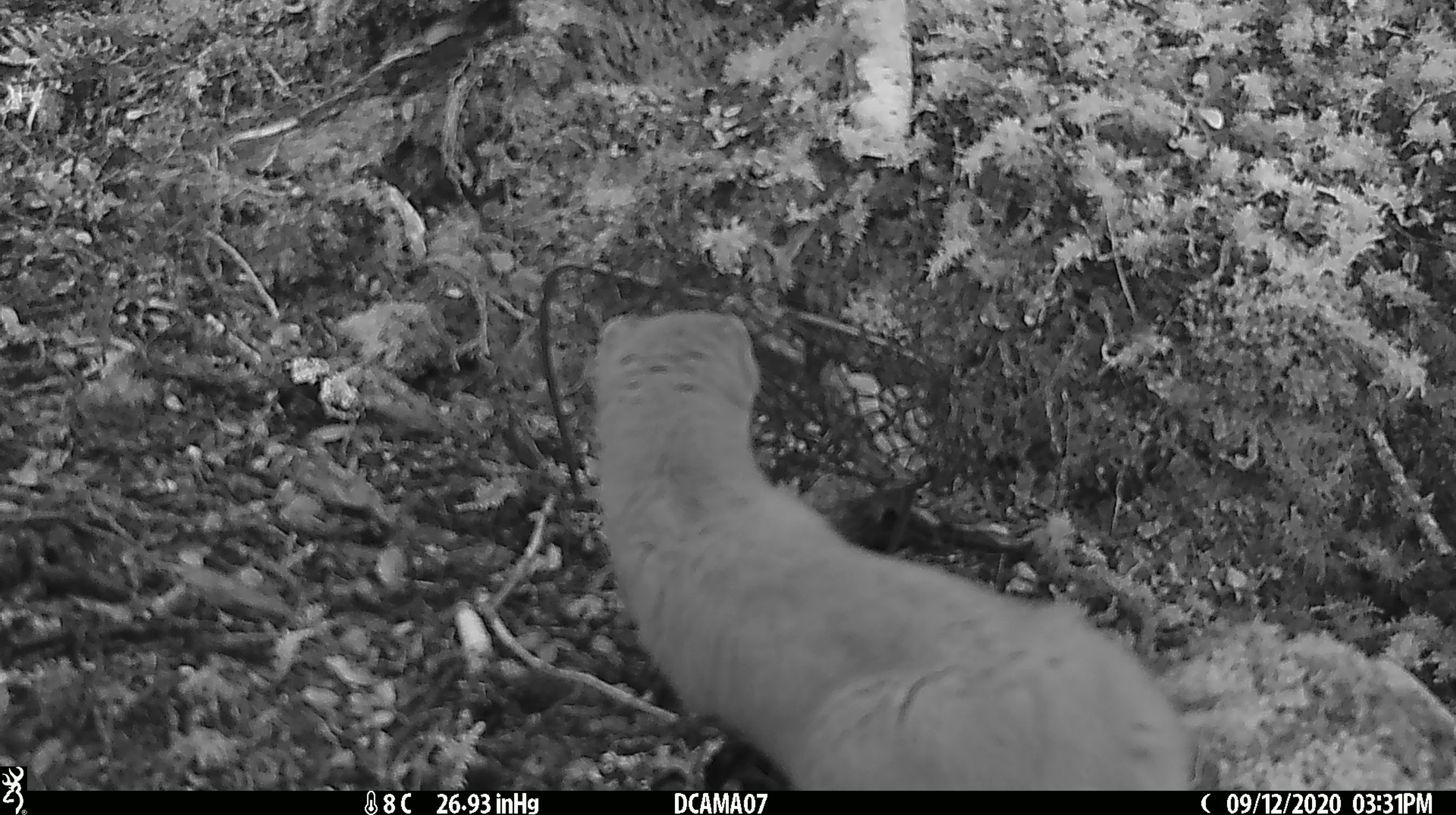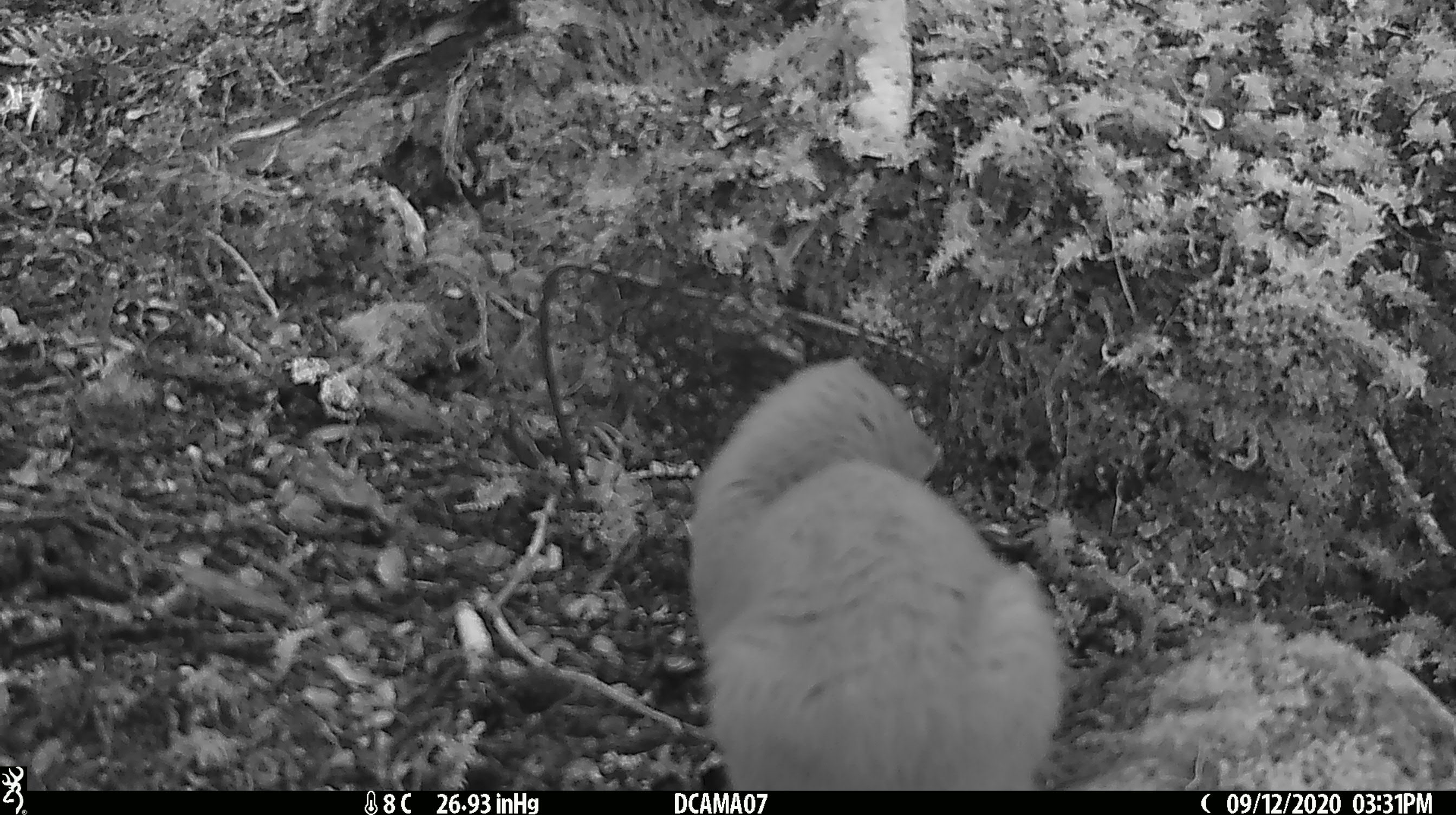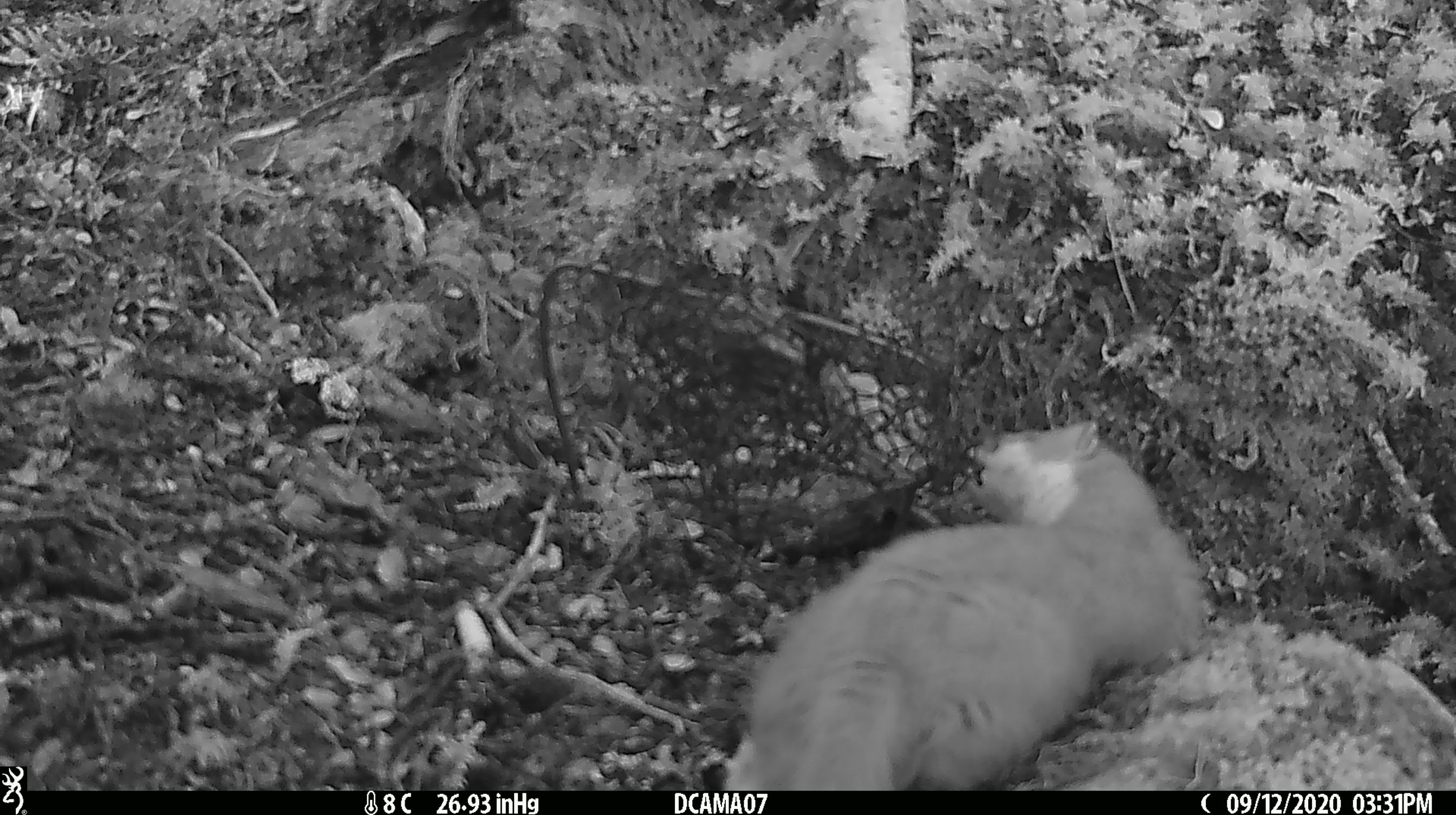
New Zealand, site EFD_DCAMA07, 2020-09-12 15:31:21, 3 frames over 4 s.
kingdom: Animalia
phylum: Chordata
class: Mammalia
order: Carnivora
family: Mustelidae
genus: Mustela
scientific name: Mustela erminea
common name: stoat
Stoat (Mustela erminea).